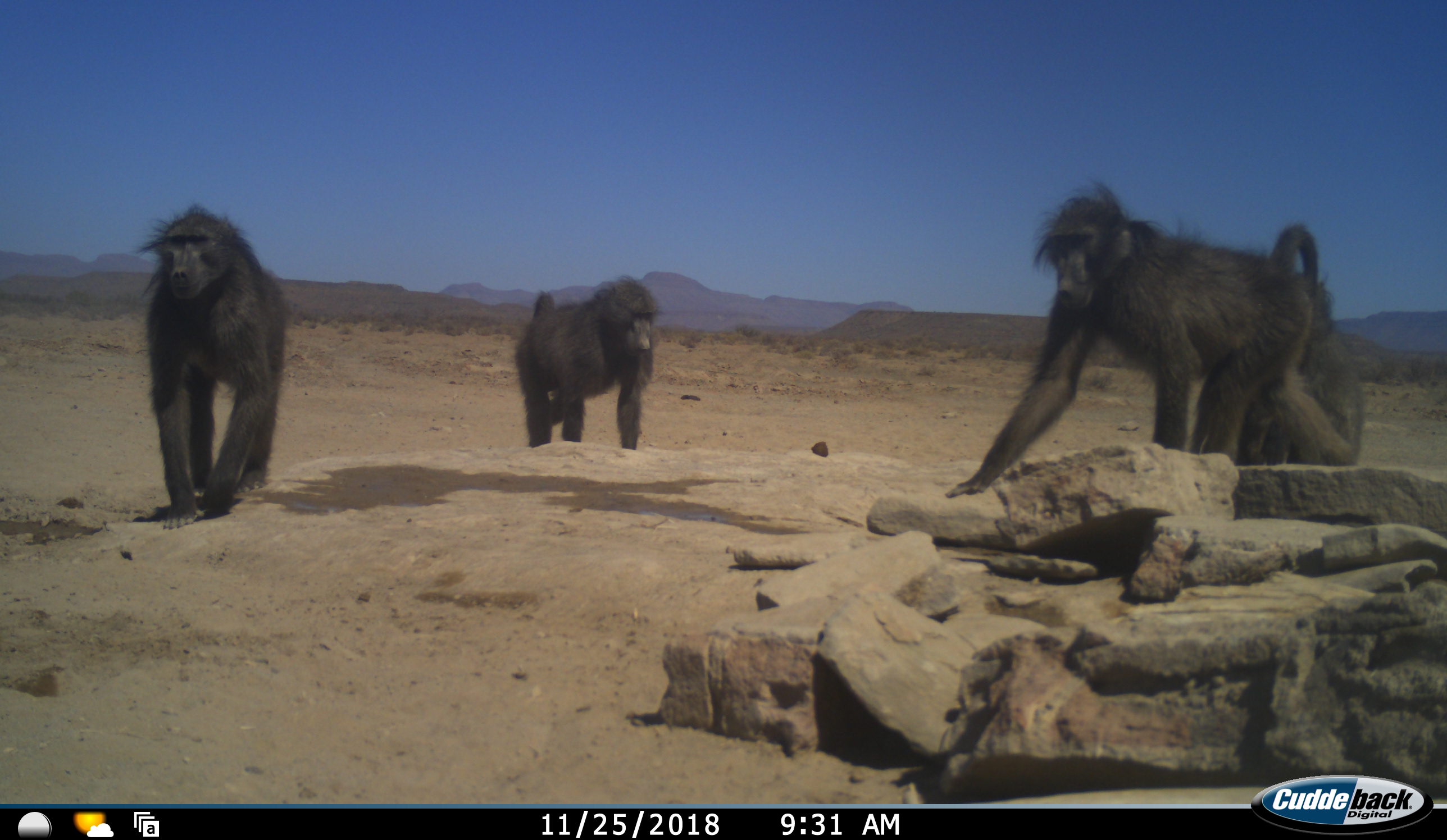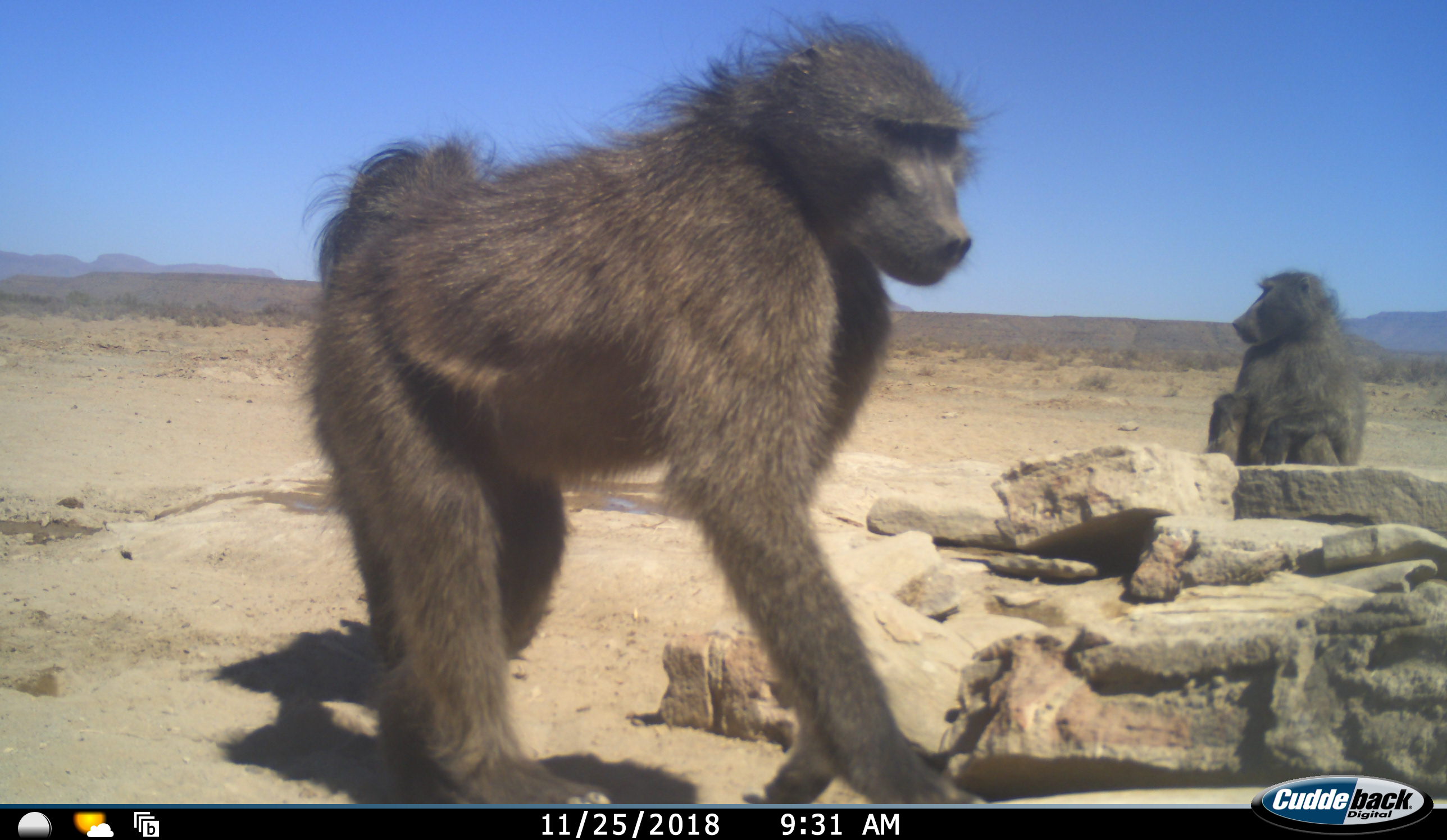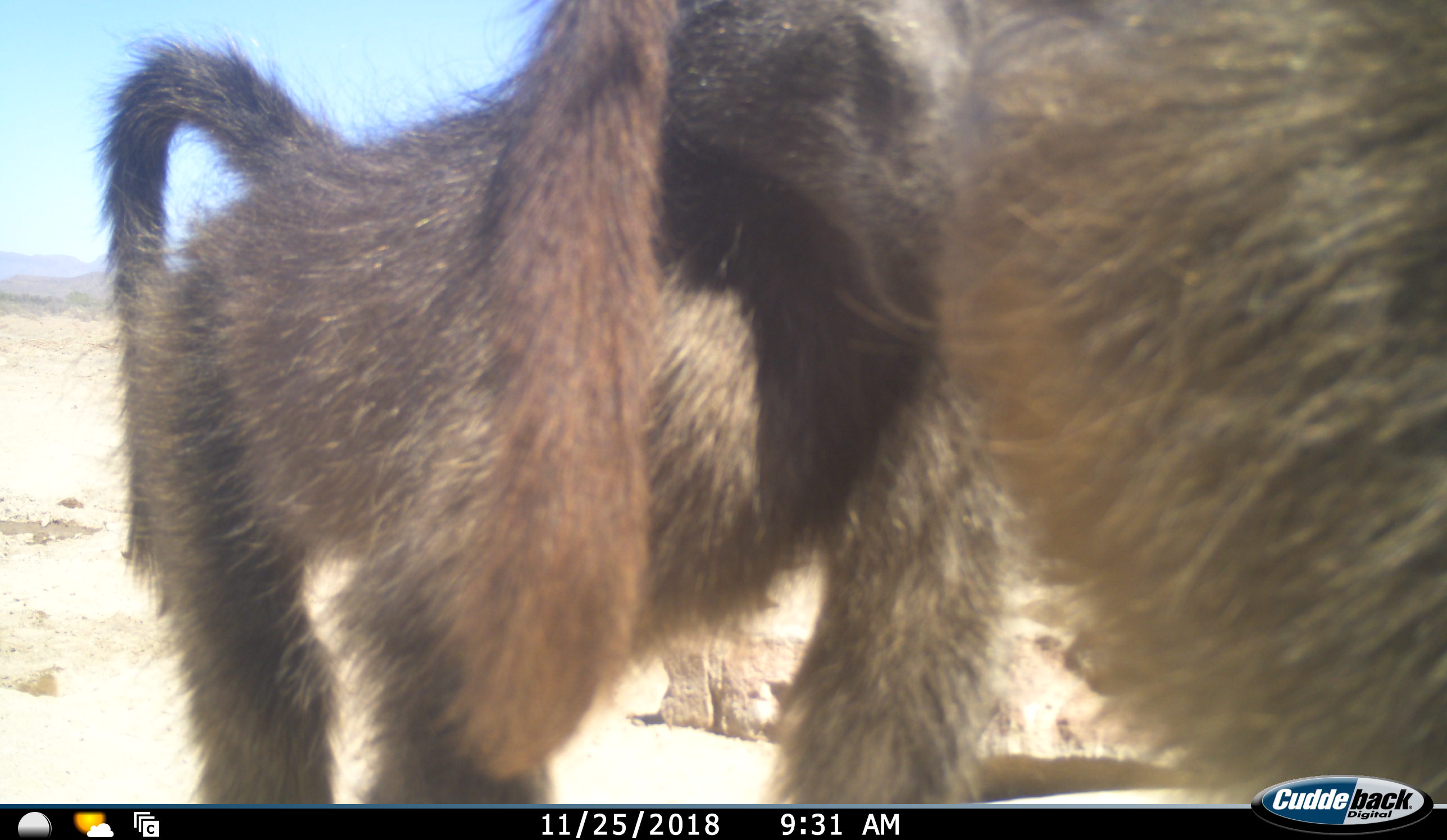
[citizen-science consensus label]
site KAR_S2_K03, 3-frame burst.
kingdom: Animalia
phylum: Chordata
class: Mammalia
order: Primates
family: Cercopithecidae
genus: Papio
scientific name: Papio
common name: baboon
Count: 4.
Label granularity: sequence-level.